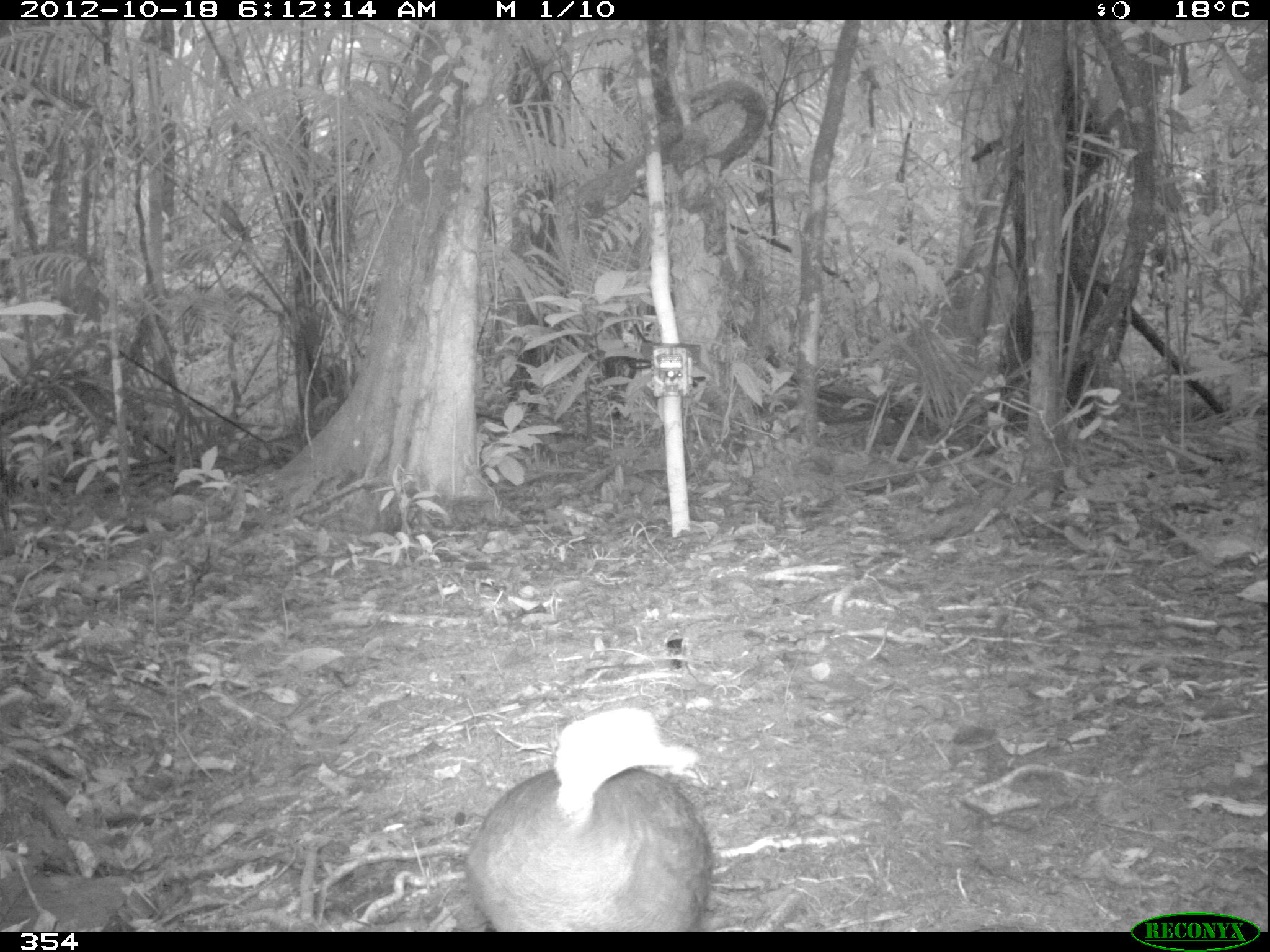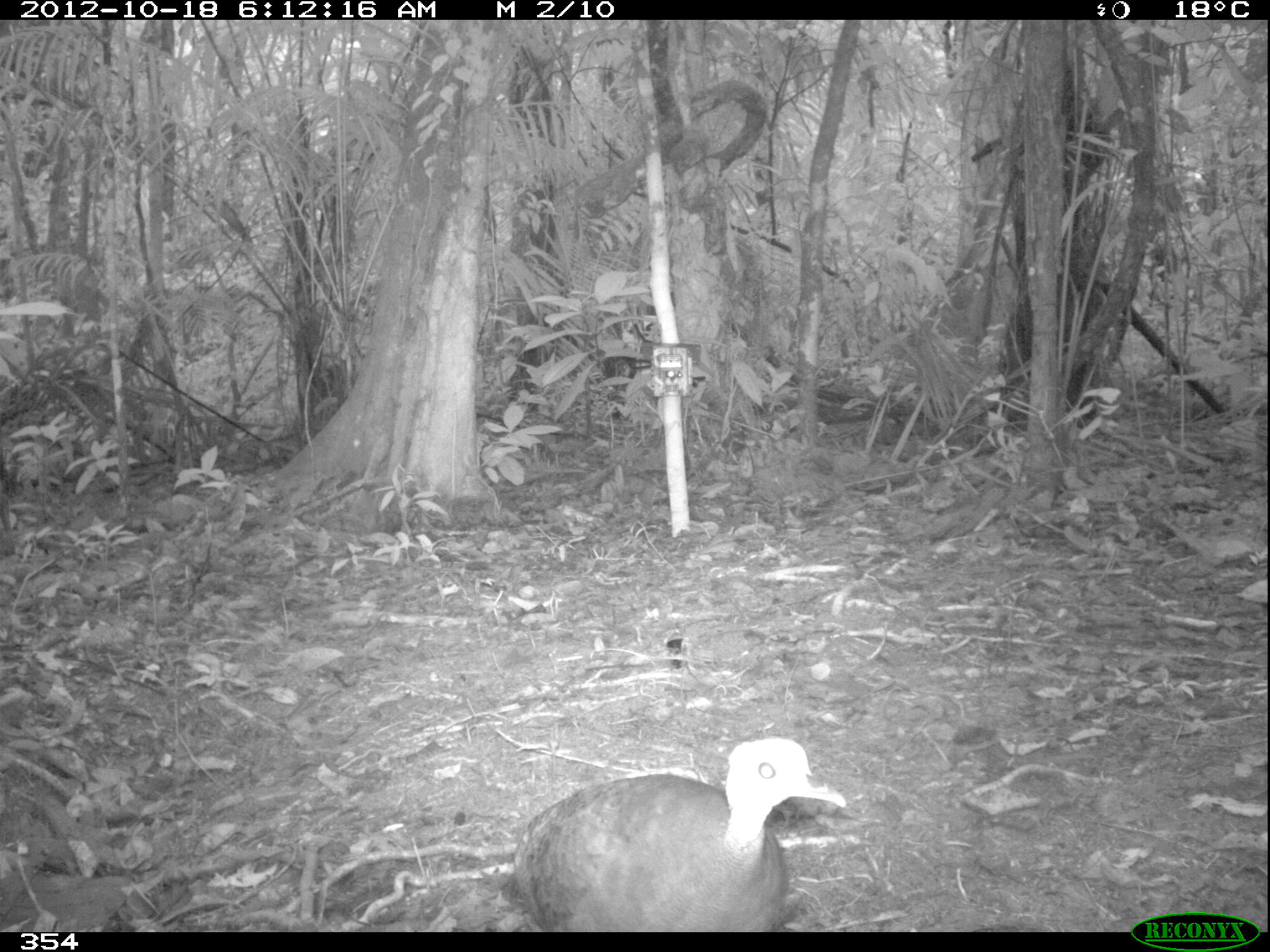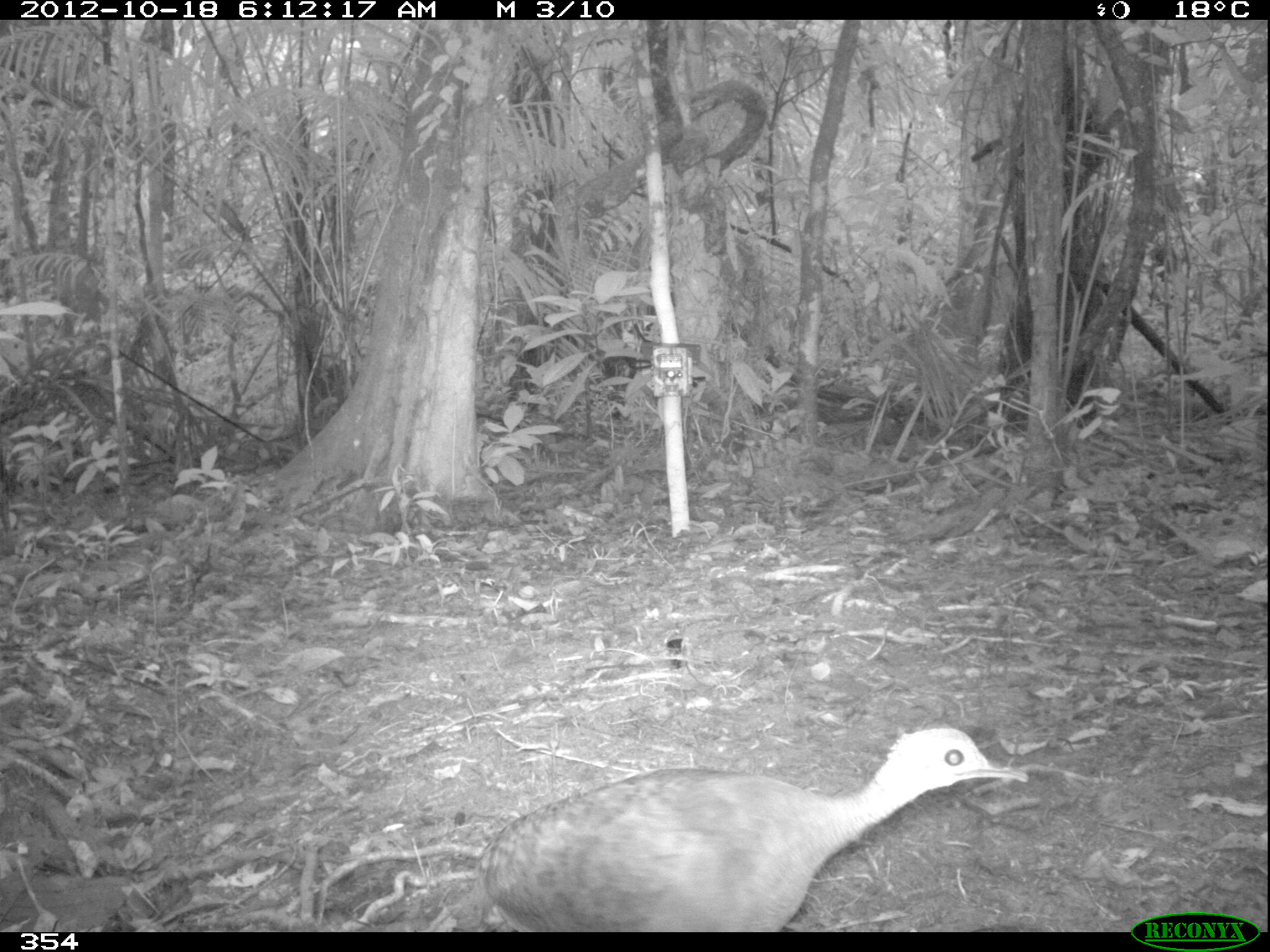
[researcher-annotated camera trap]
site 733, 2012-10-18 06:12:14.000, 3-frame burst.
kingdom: Animalia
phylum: Chordata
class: Aves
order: Galliformes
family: Phasianidae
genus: Alectoris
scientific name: Alectoris rufa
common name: red-legged partridge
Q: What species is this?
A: Alectoris rufa (red-legged partridge).